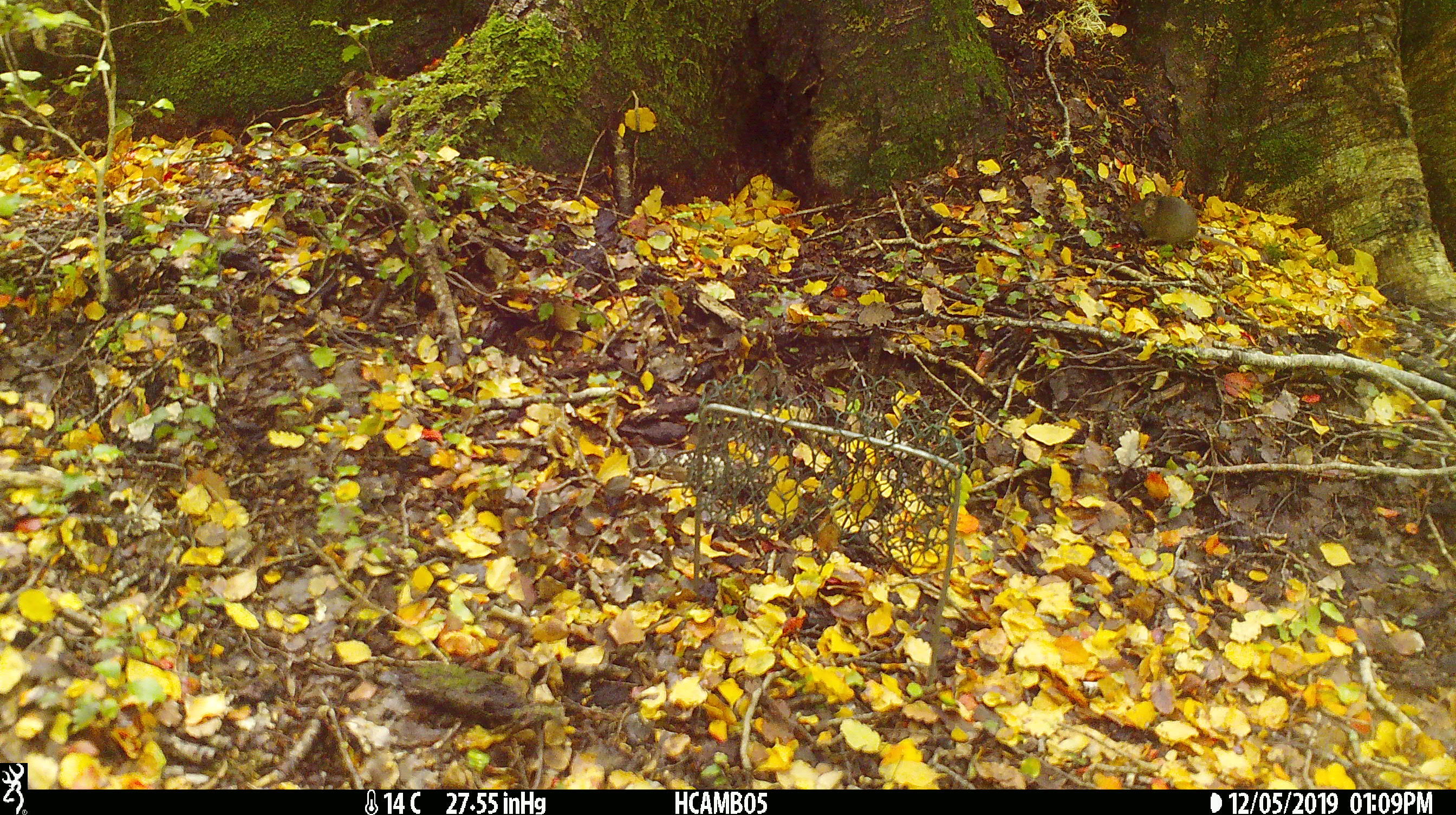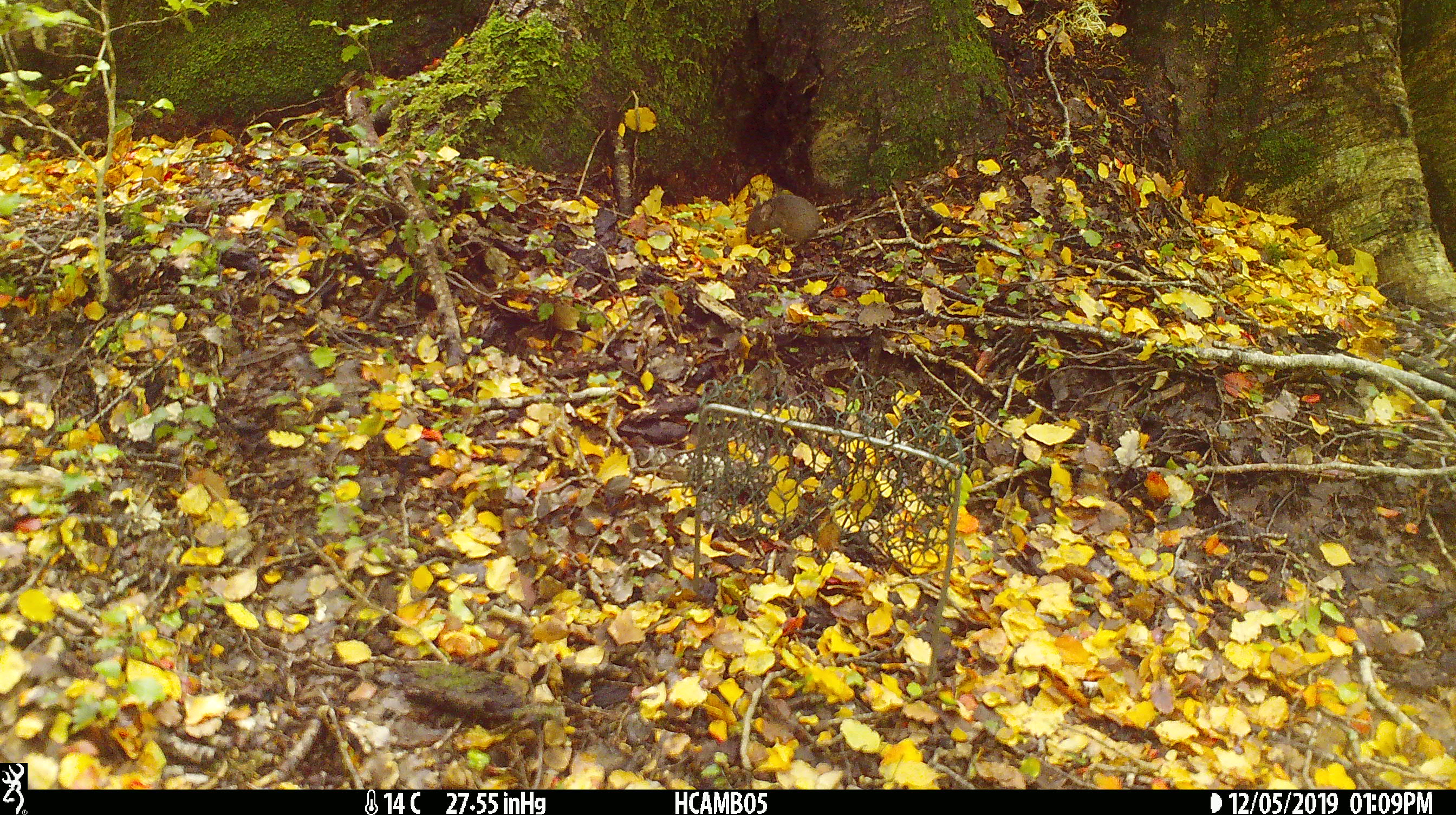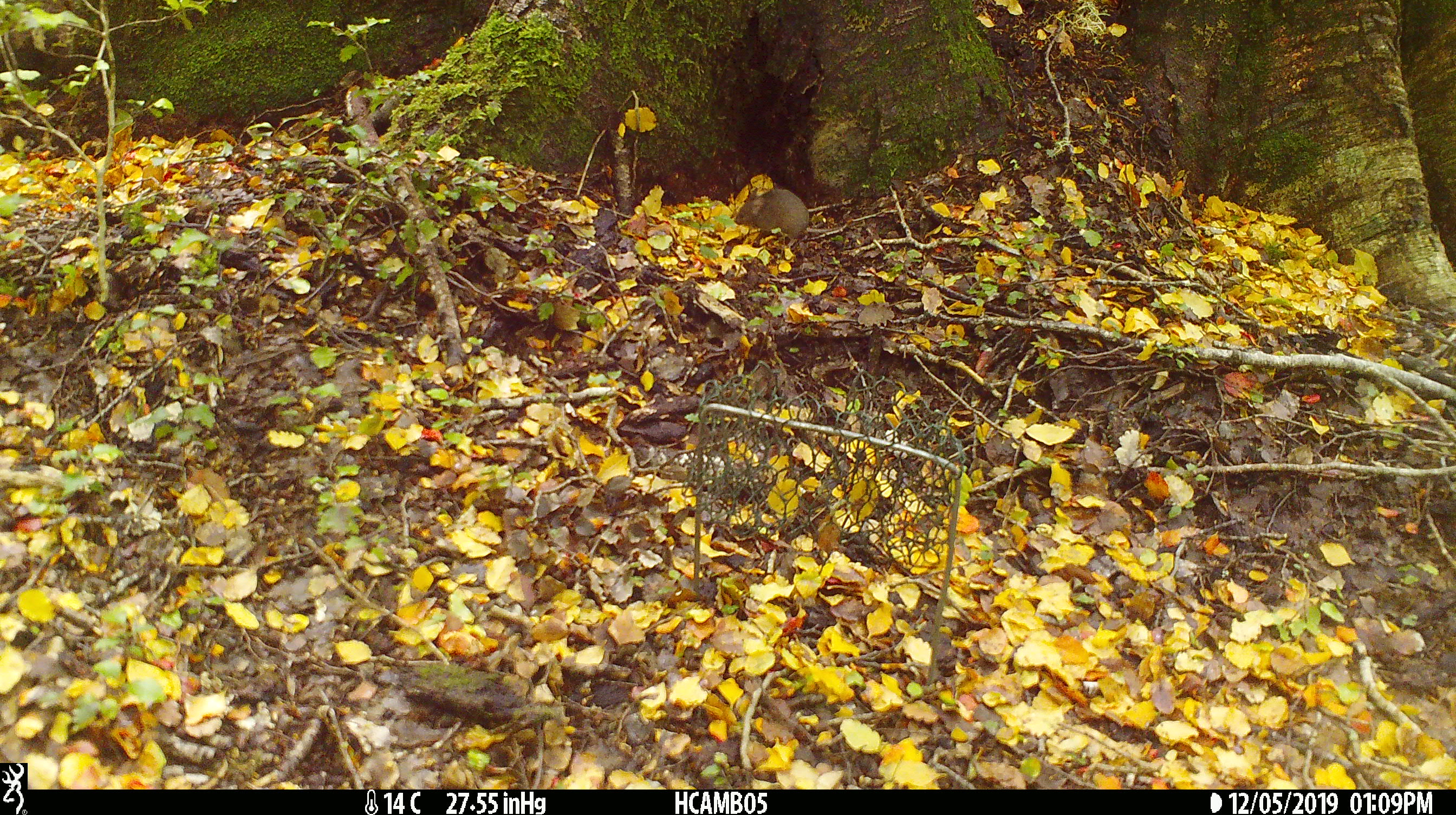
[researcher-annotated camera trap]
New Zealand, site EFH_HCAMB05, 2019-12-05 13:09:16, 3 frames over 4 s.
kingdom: Animalia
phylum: Chordata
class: Mammalia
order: Rodentia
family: Muridae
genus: Mus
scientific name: Mus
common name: mouse